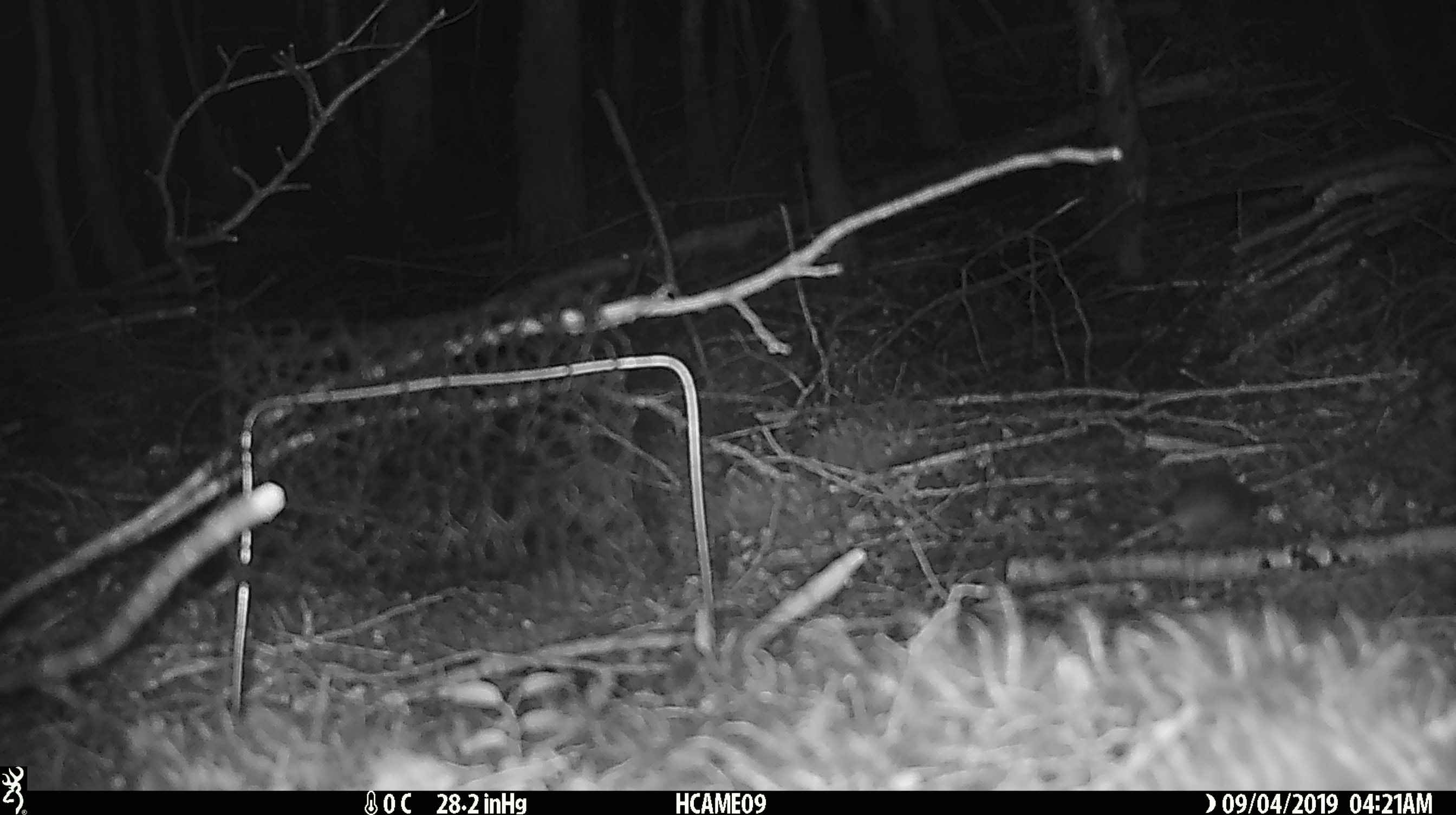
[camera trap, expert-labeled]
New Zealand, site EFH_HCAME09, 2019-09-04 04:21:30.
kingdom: Animalia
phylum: Chordata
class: Mammalia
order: Rodentia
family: Muridae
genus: Rattus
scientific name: Rattus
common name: rat